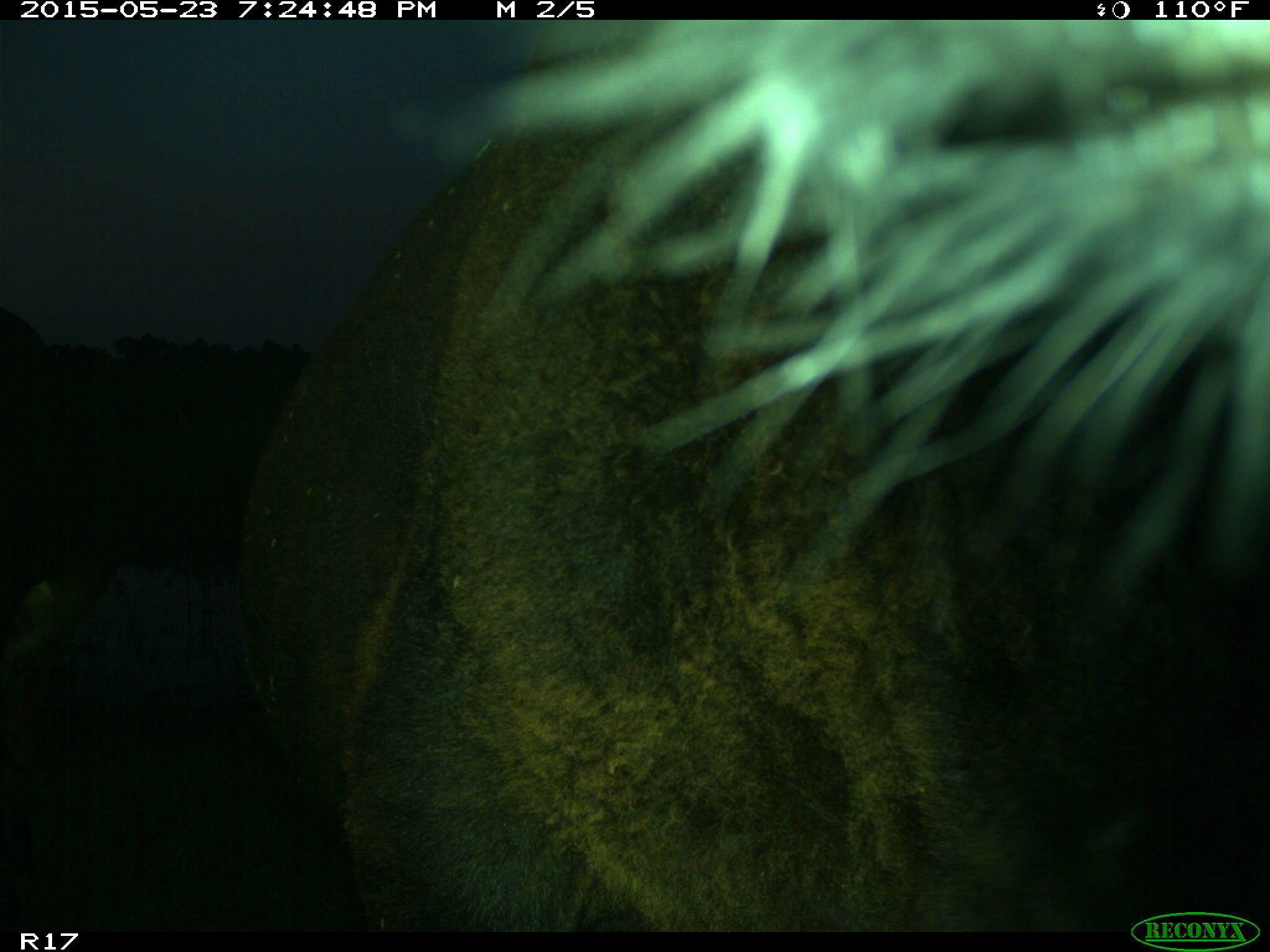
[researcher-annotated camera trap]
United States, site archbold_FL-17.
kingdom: Animalia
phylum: Chordata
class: Mammalia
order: Artiodactyla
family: Bovidae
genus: Bos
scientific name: Bos taurus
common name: domestic cow